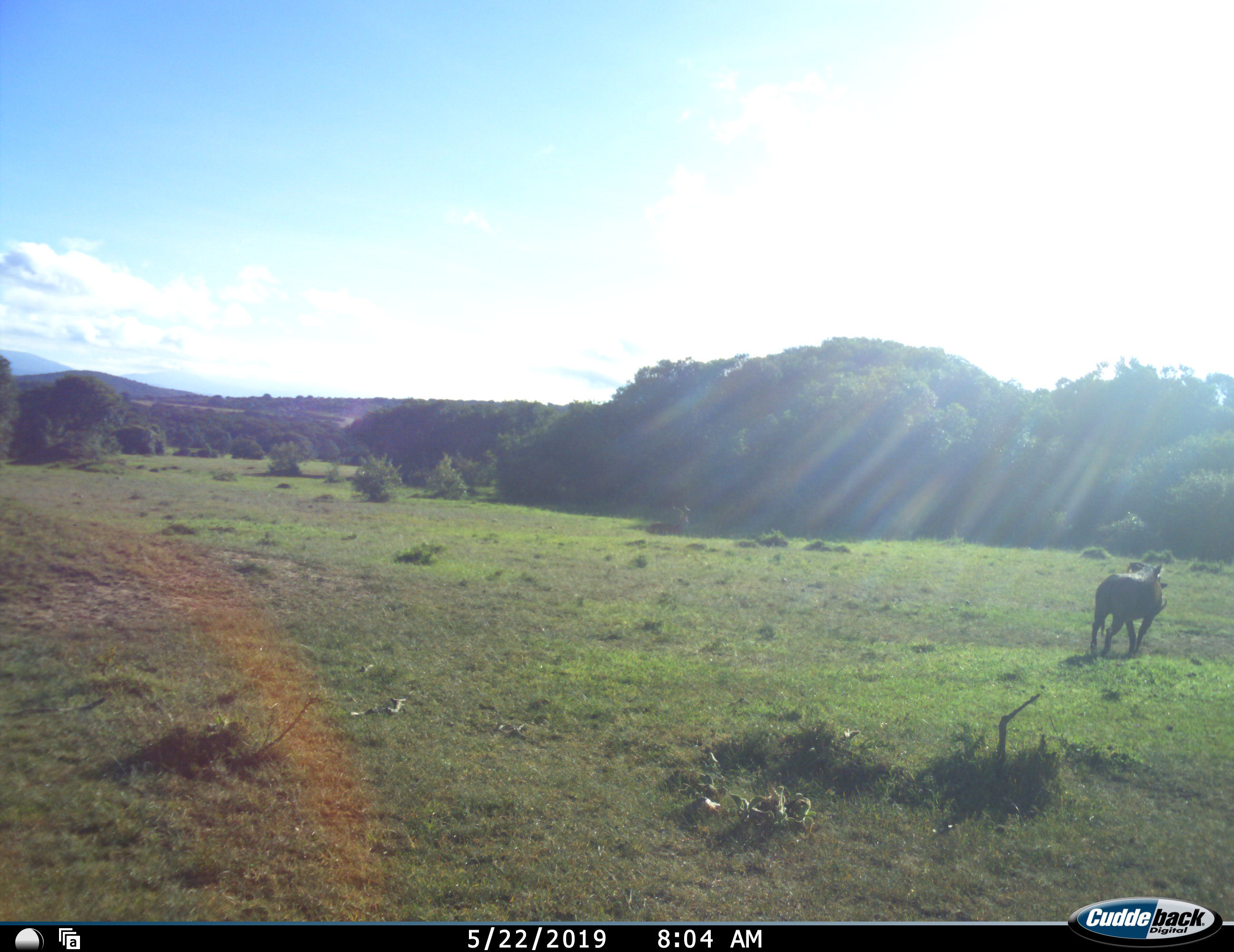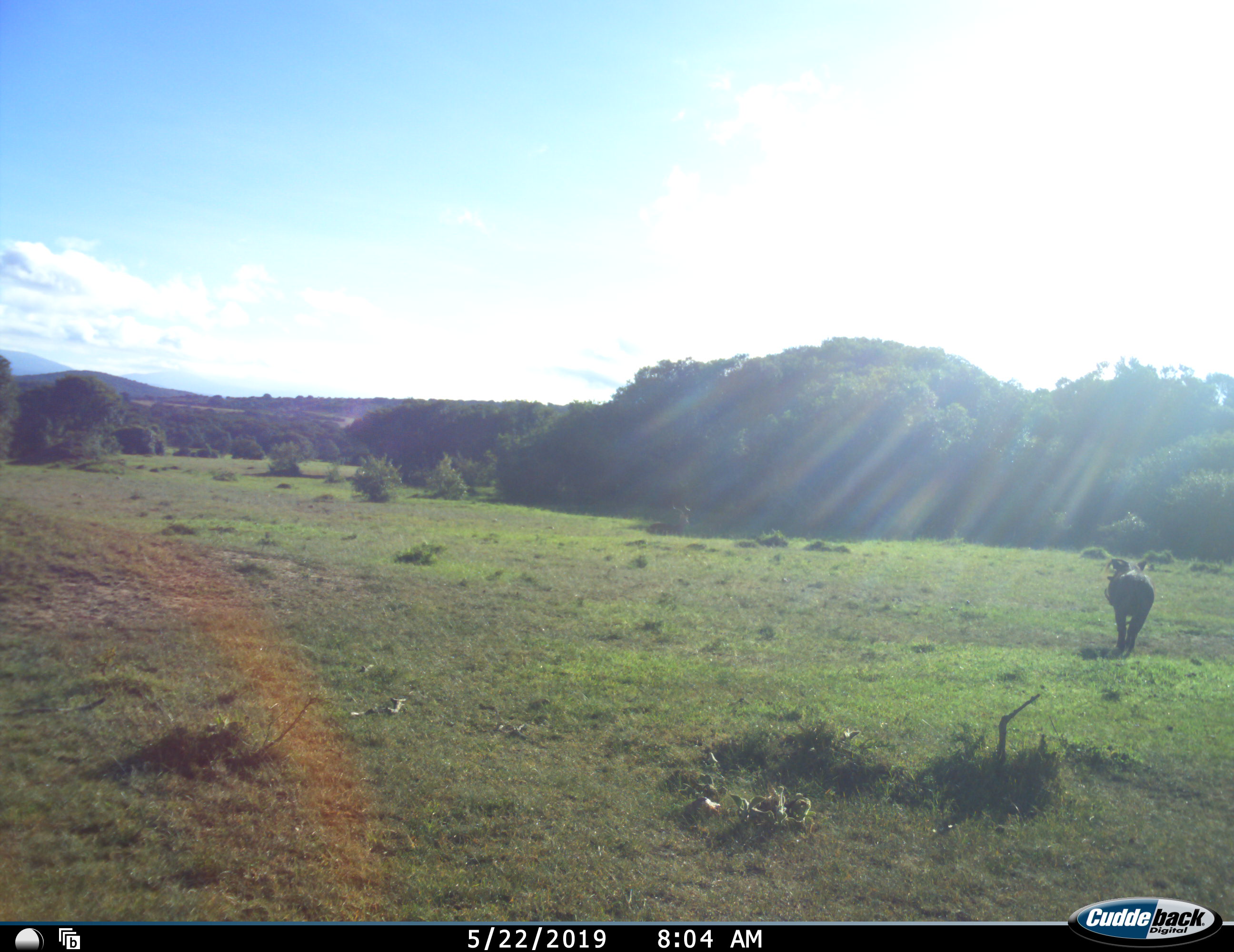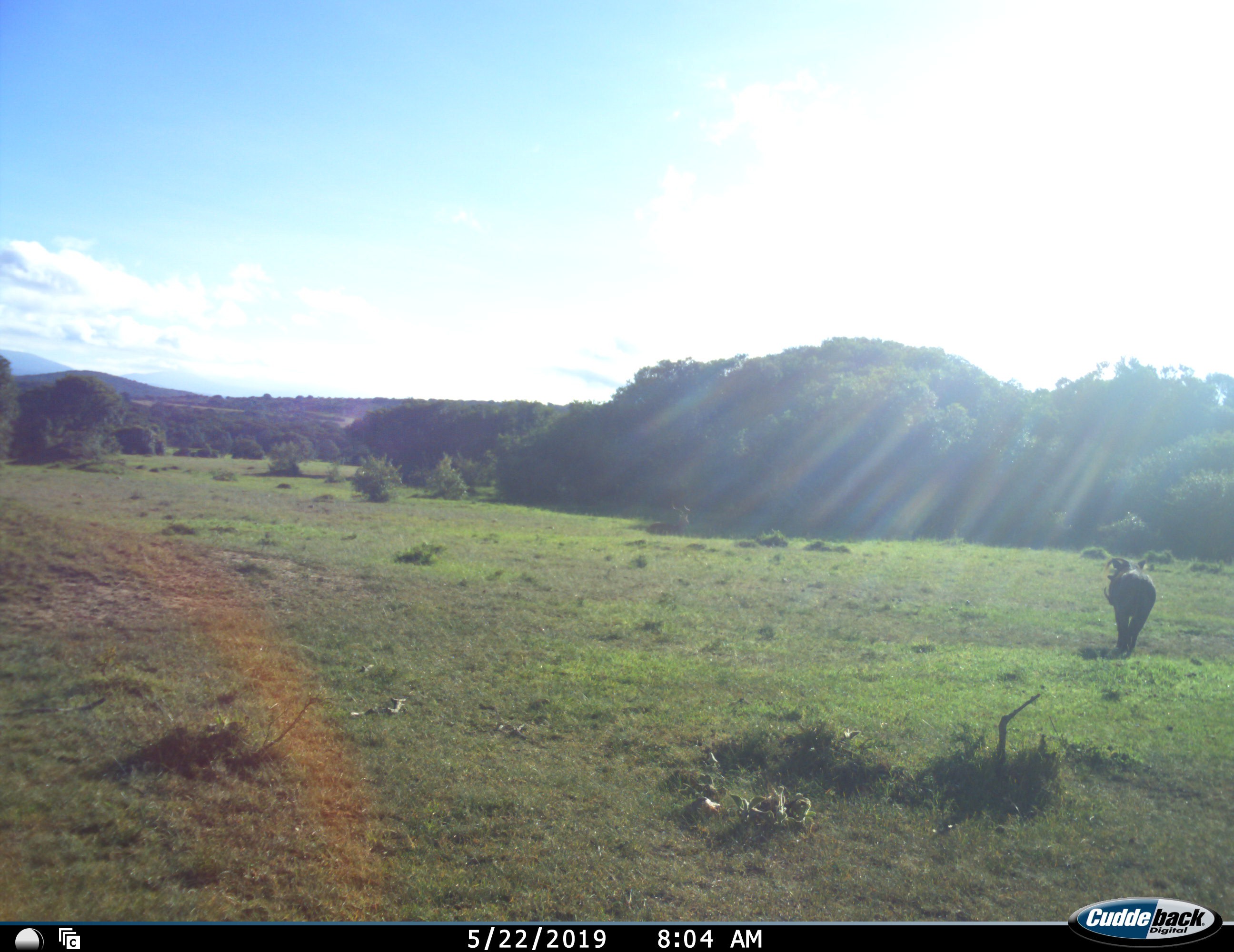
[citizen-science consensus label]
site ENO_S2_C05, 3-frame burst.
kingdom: Animalia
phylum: Chordata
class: Mammalia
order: Artiodactyla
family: Suidae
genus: Phacochoerus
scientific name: Phacochoerus africanus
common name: warthog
Warthog (Phacochoerus africanus), count 1. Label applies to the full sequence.